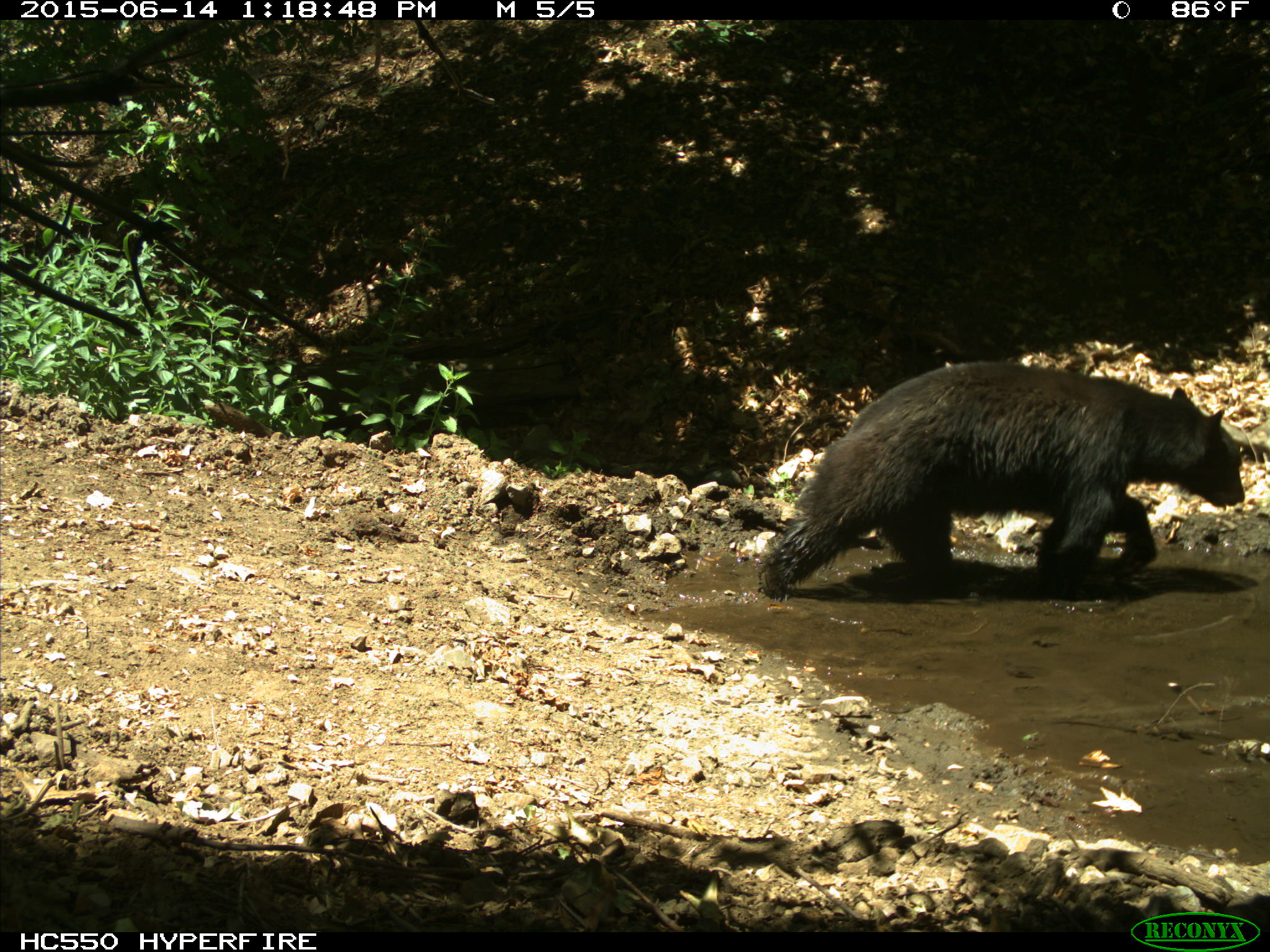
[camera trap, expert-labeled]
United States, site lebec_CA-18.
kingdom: Animalia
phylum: Chordata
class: Mammalia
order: Carnivora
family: Ursidae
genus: Ursus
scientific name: Ursus americanus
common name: american black bear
Ursus americanus (american black bear).